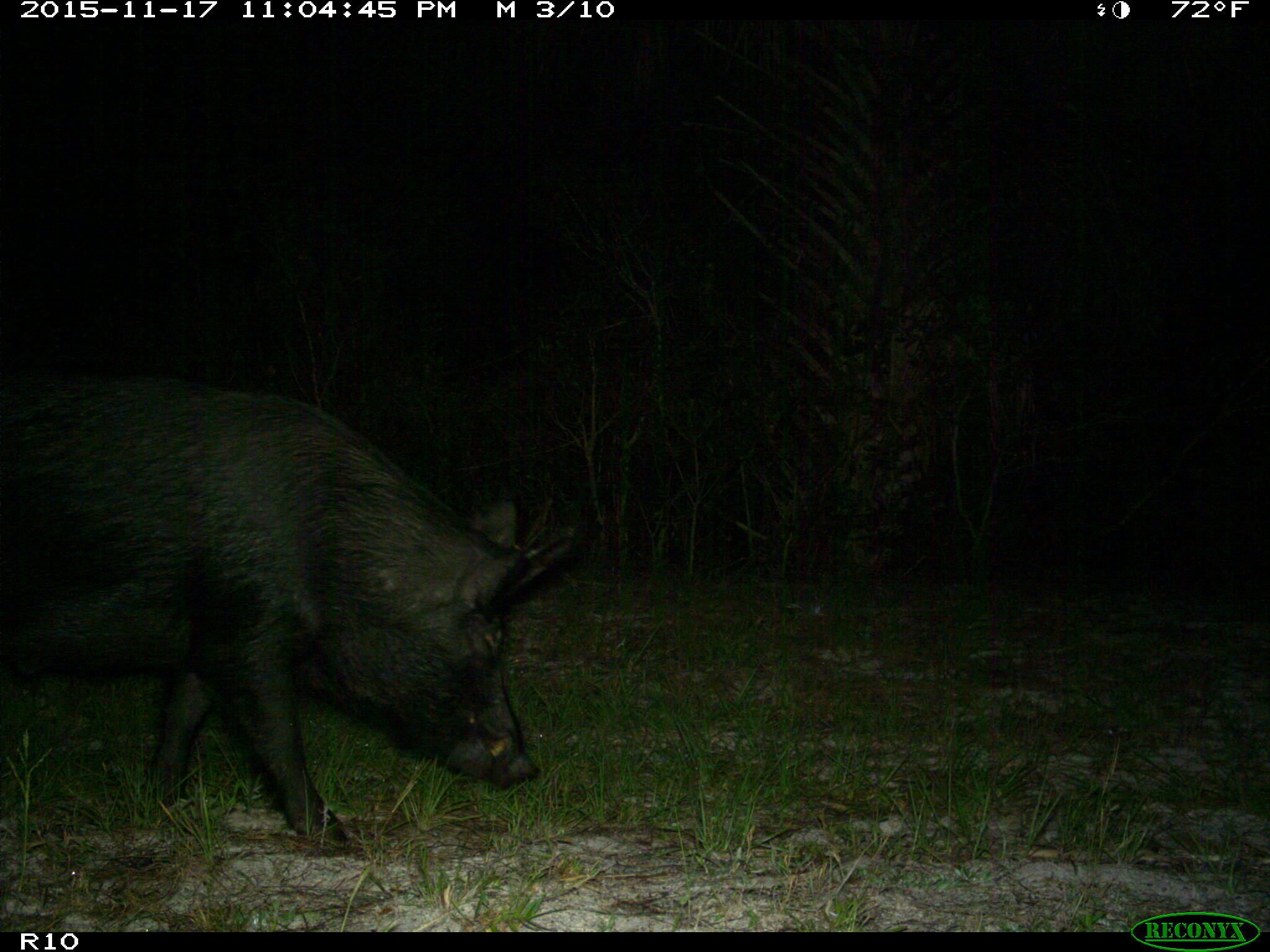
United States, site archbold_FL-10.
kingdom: Animalia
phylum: Chordata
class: Mammalia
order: Artiodactyla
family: Suidae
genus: Sus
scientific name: Sus scrofa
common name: wild boar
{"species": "Sus scrofa (wild boar)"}